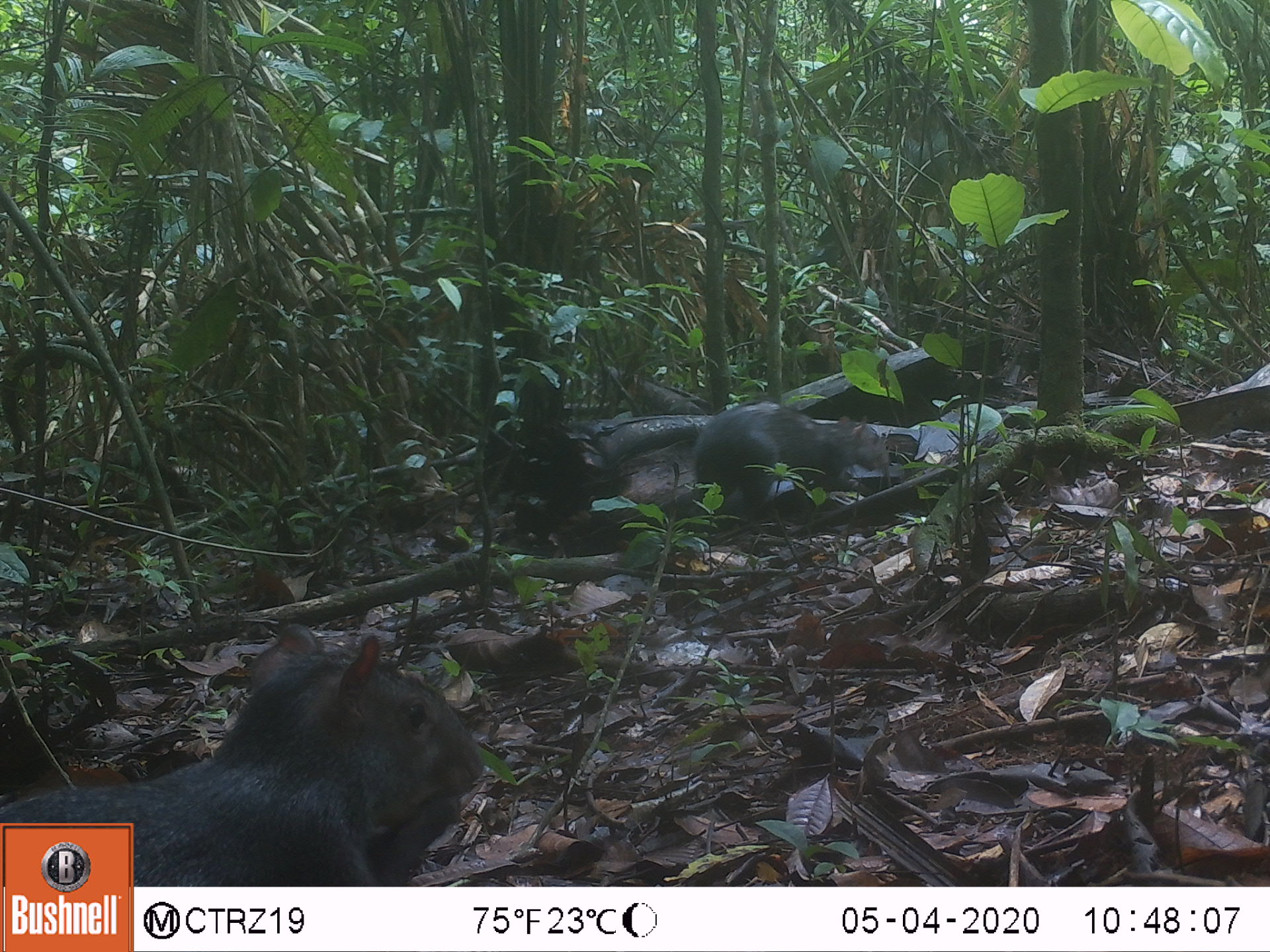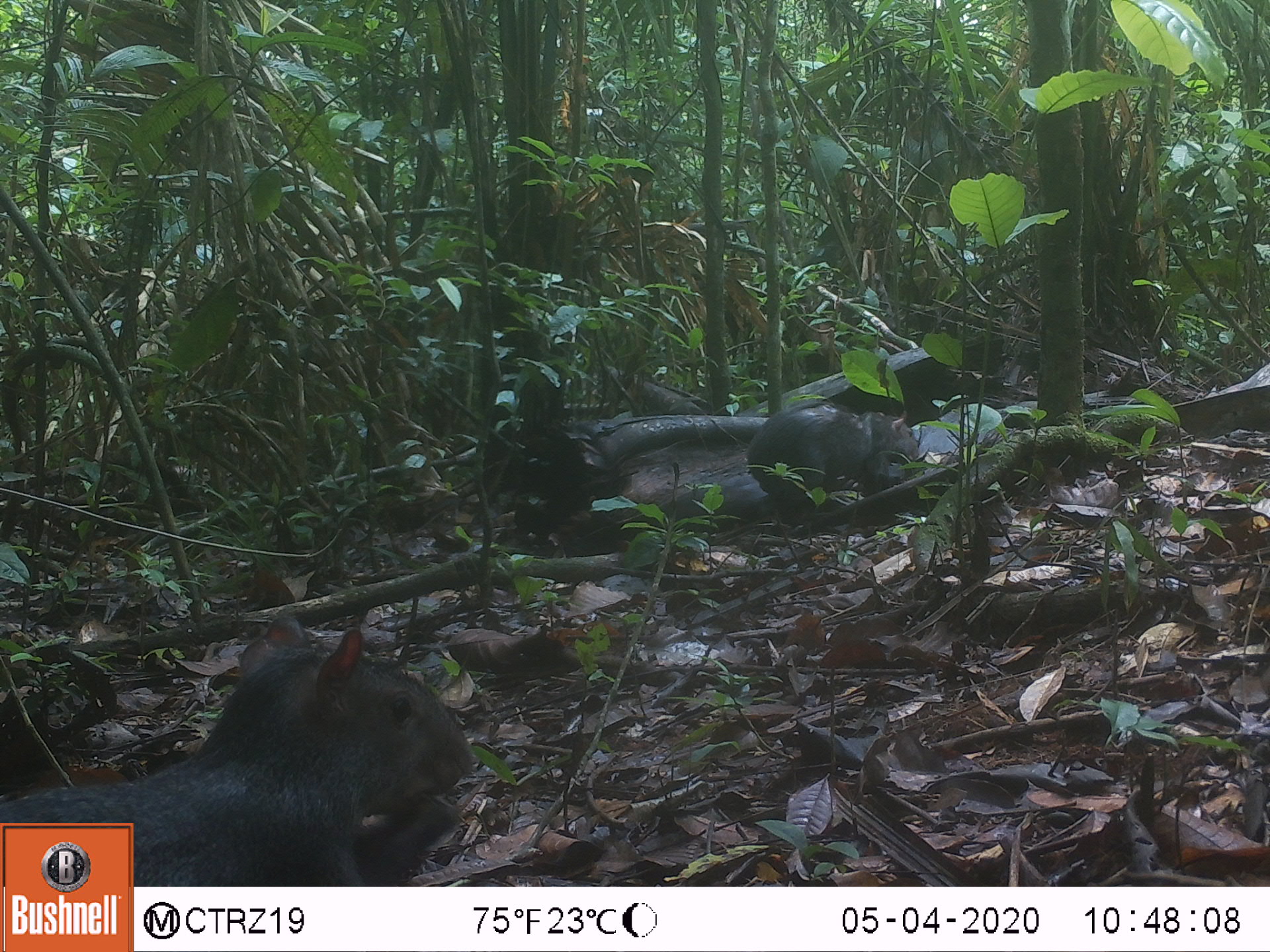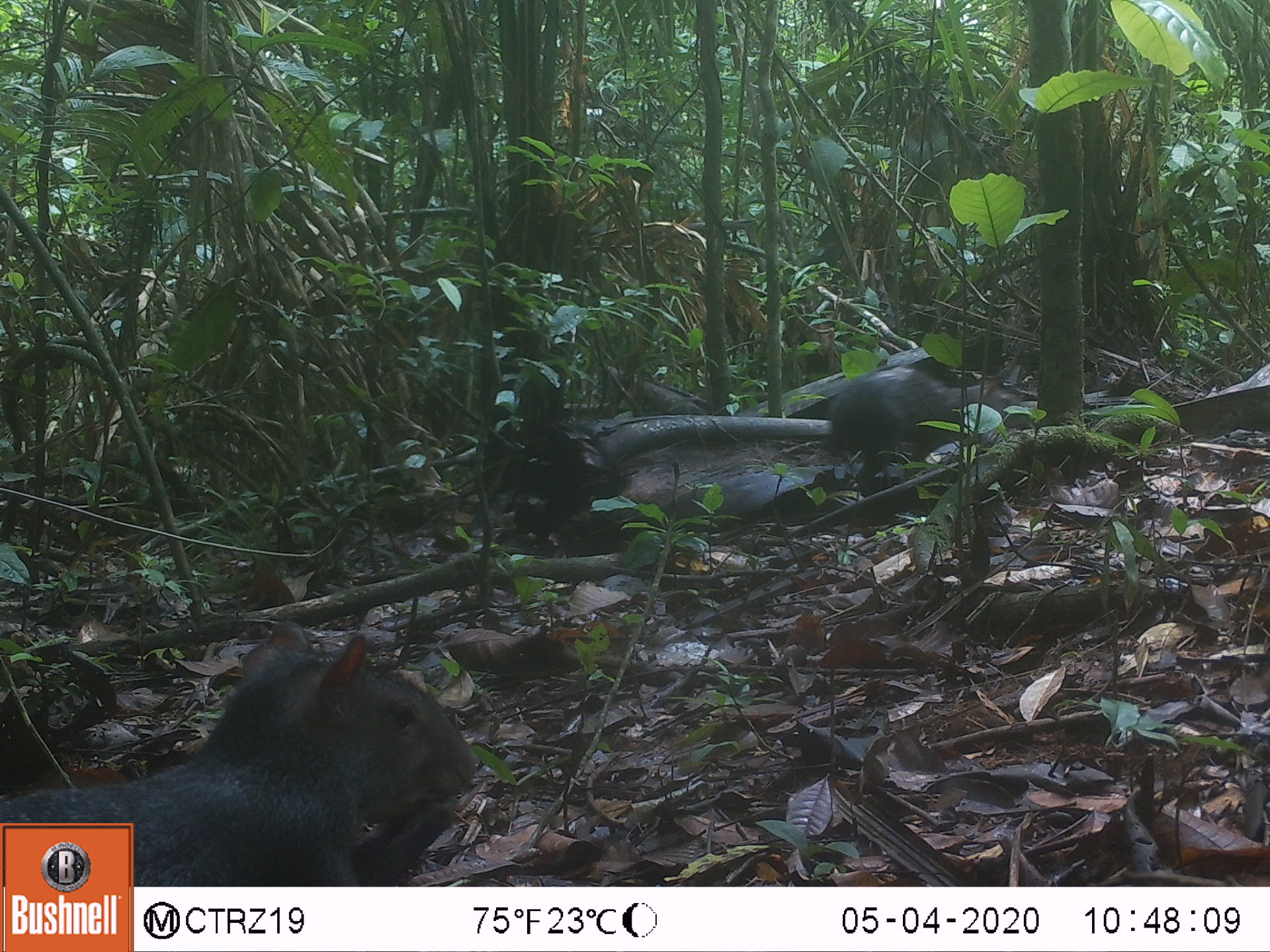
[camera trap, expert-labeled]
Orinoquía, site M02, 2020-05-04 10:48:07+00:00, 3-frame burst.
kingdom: Animalia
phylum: Chordata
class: Mammalia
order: Rodentia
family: Dasyproctidae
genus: Dasyprocta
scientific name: Dasyprocta fuliginosa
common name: black agouti